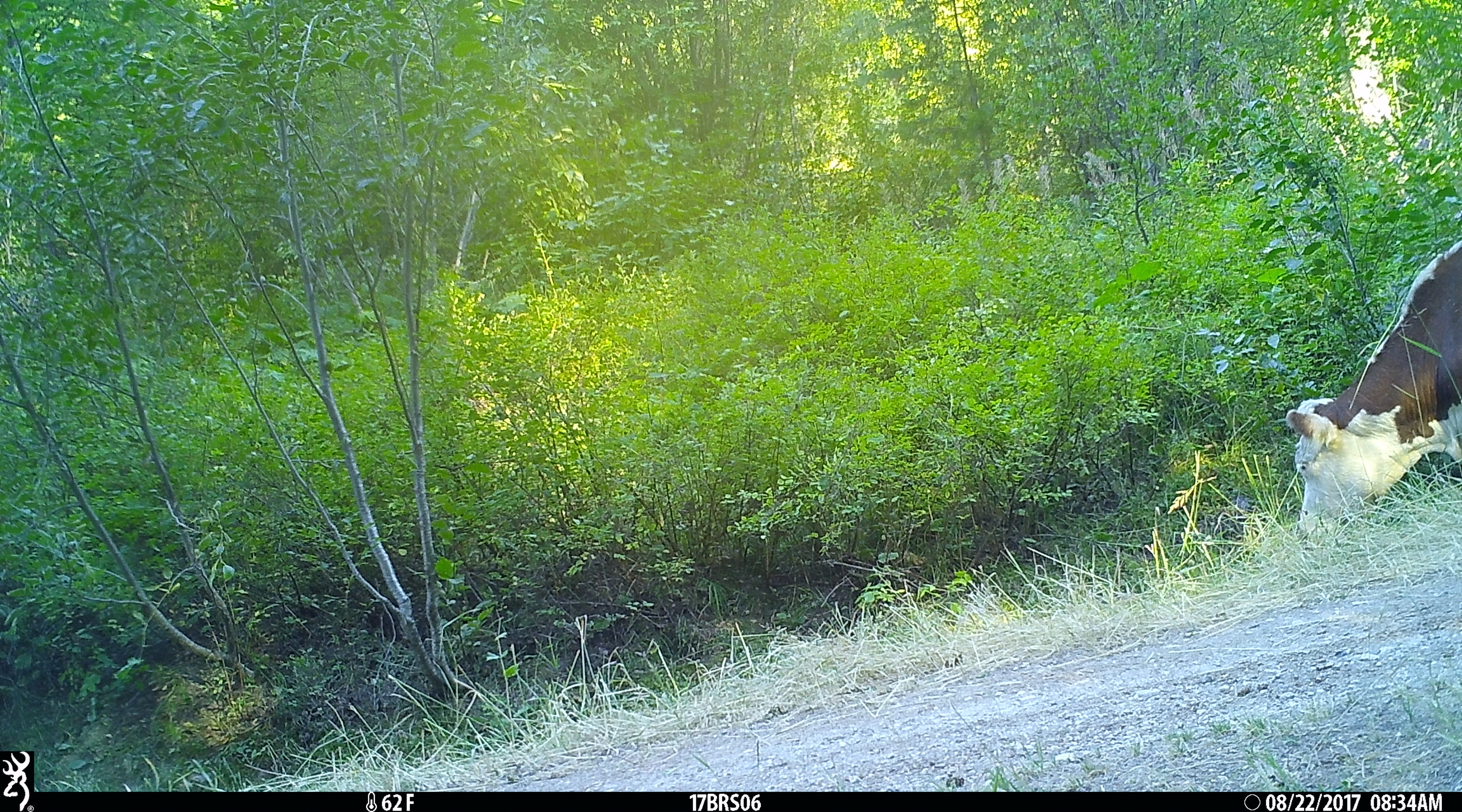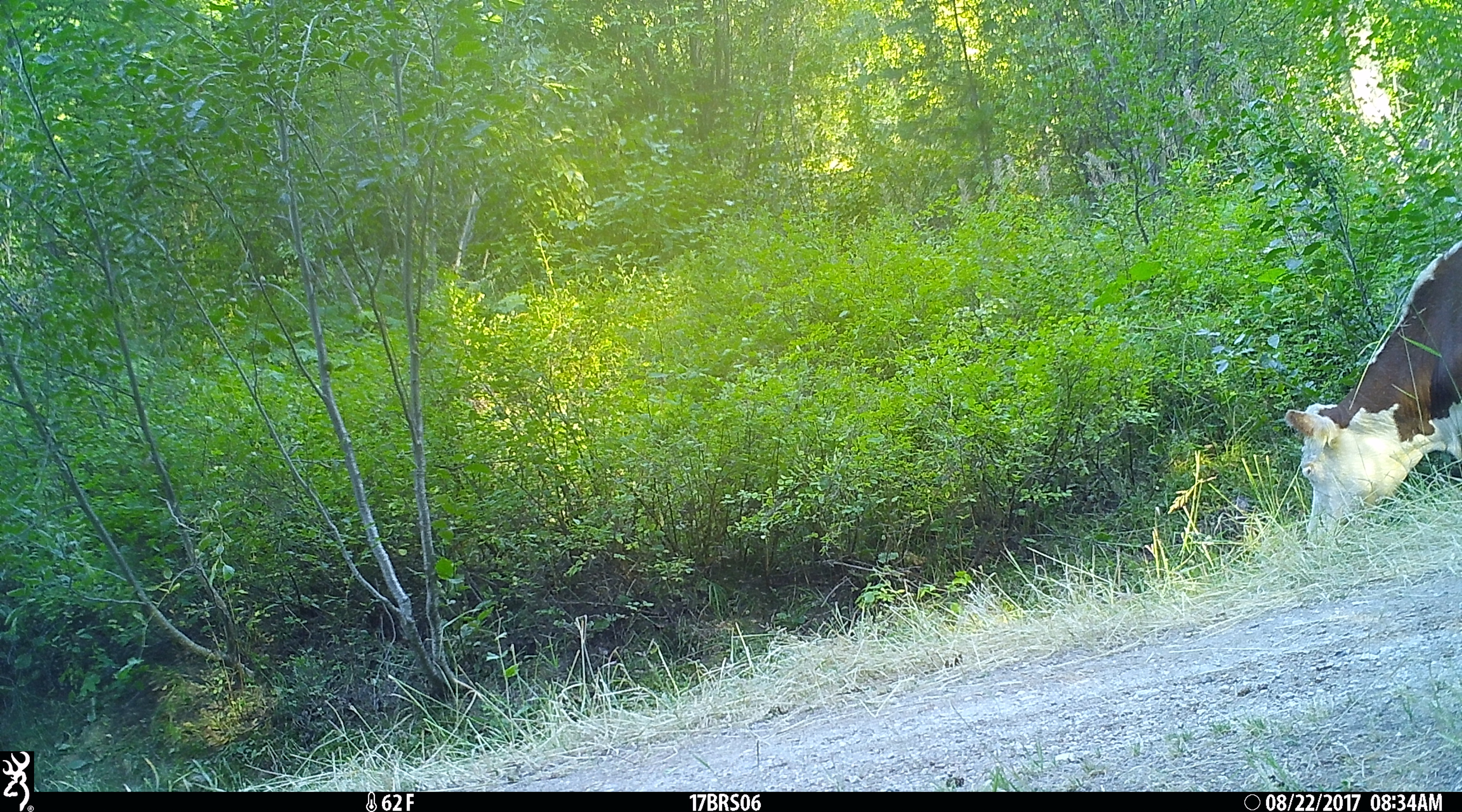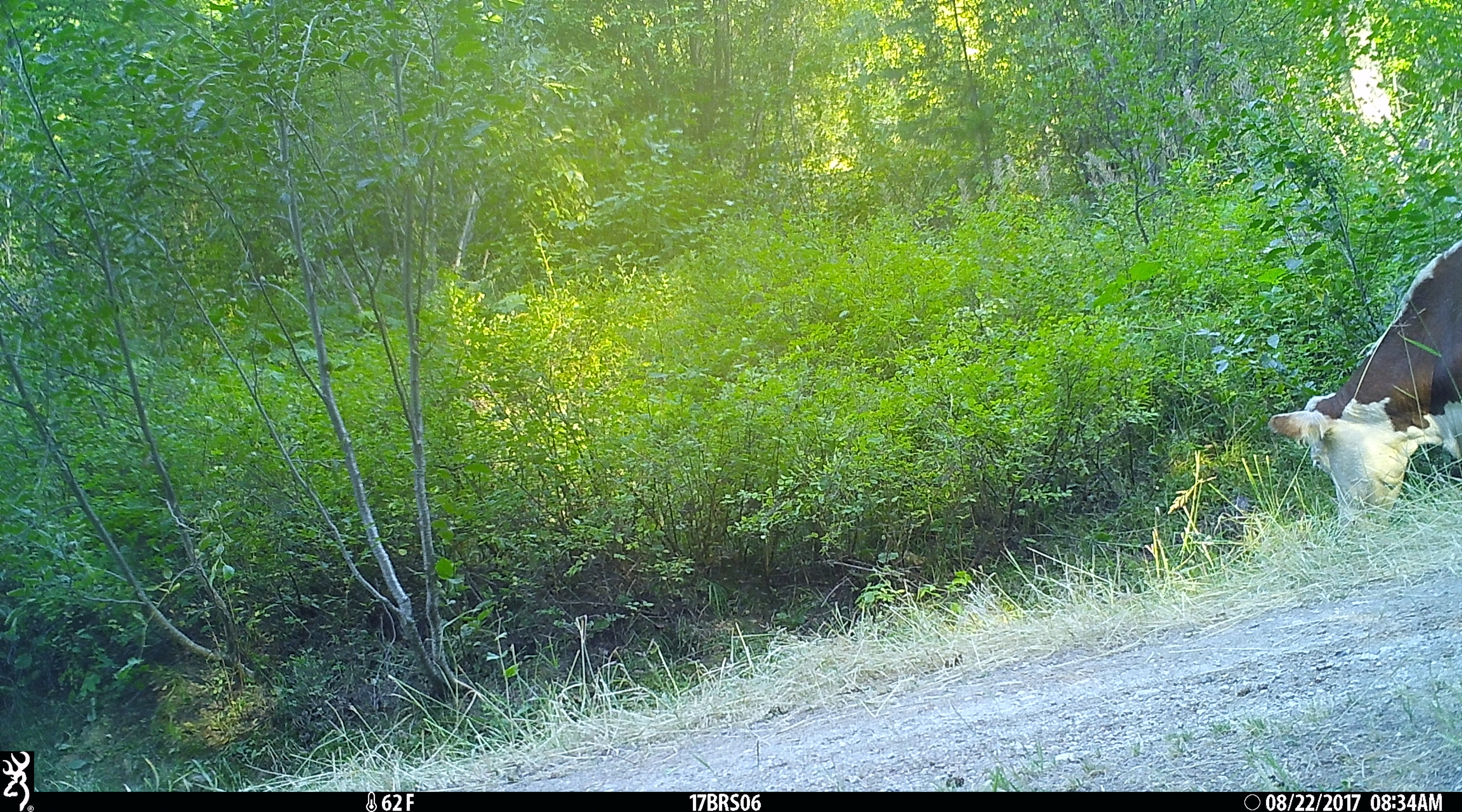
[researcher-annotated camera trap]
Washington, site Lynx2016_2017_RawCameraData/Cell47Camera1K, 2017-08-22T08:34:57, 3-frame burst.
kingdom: Animalia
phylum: Chordata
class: Mammalia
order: Artiodactyla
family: Bovidae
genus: Bos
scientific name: Bos taurus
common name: domestic cattle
Domestic cattle (Bos taurus). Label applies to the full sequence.